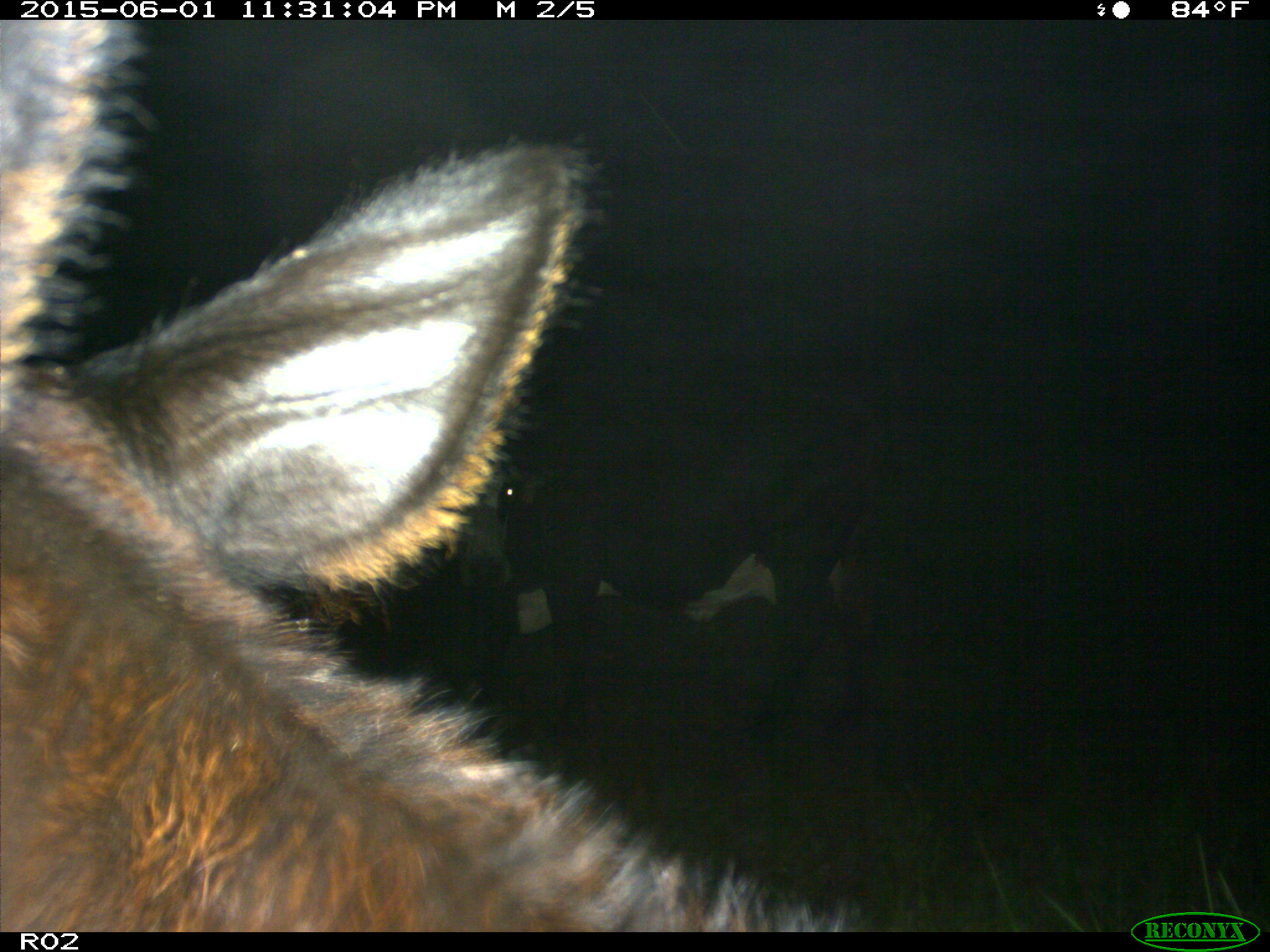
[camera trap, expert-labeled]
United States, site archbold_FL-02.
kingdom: Animalia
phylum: Chordata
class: Mammalia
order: Artiodactyla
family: Bovidae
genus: Bos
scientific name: Bos taurus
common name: domestic cow